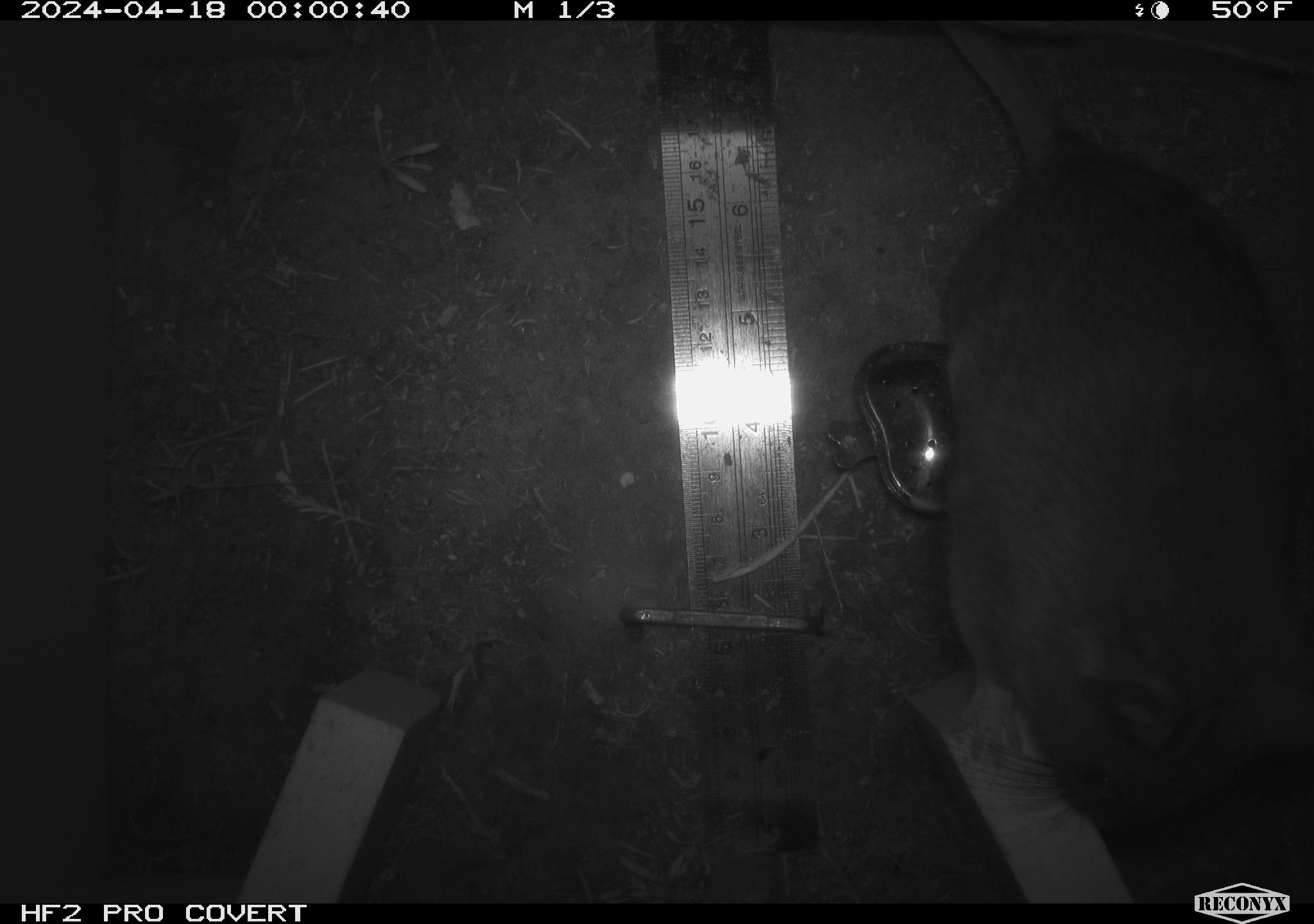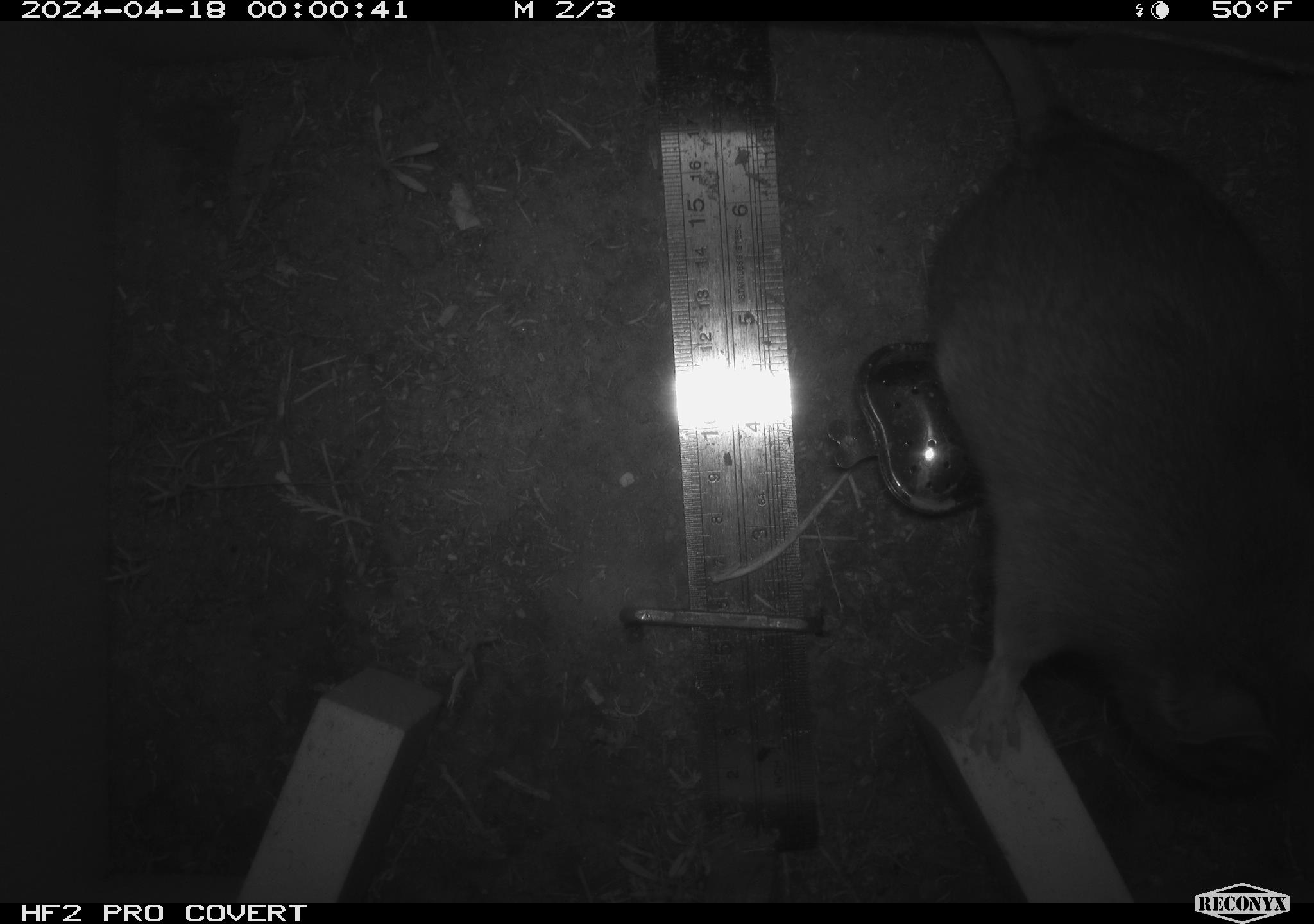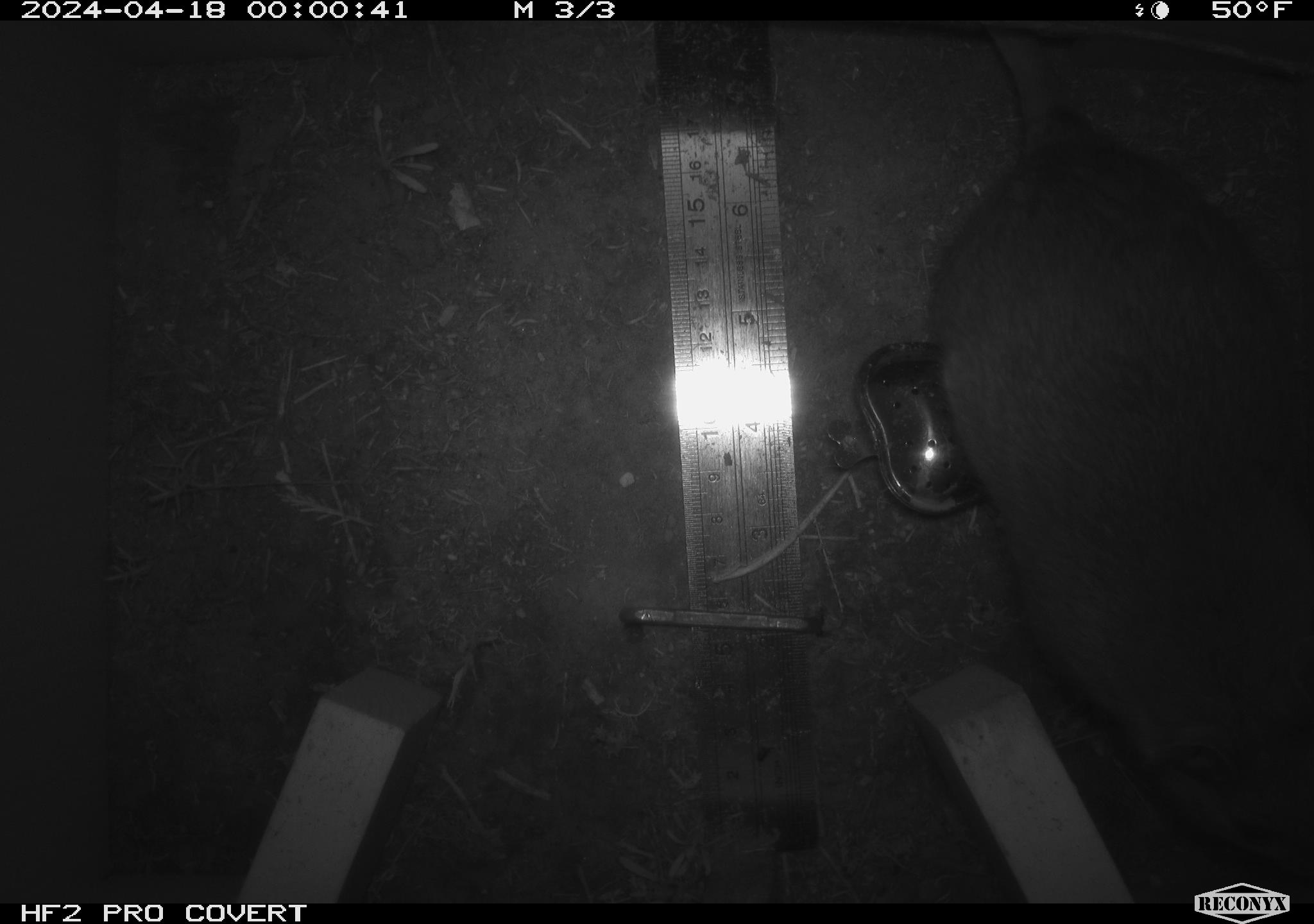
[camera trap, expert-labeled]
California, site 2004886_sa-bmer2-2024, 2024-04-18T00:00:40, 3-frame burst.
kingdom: Animalia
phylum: Chordata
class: Mammalia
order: Rodentia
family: Muridae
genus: Rattus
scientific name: Rattus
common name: rat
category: rattus species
Rattus species (rat) (Rattus).